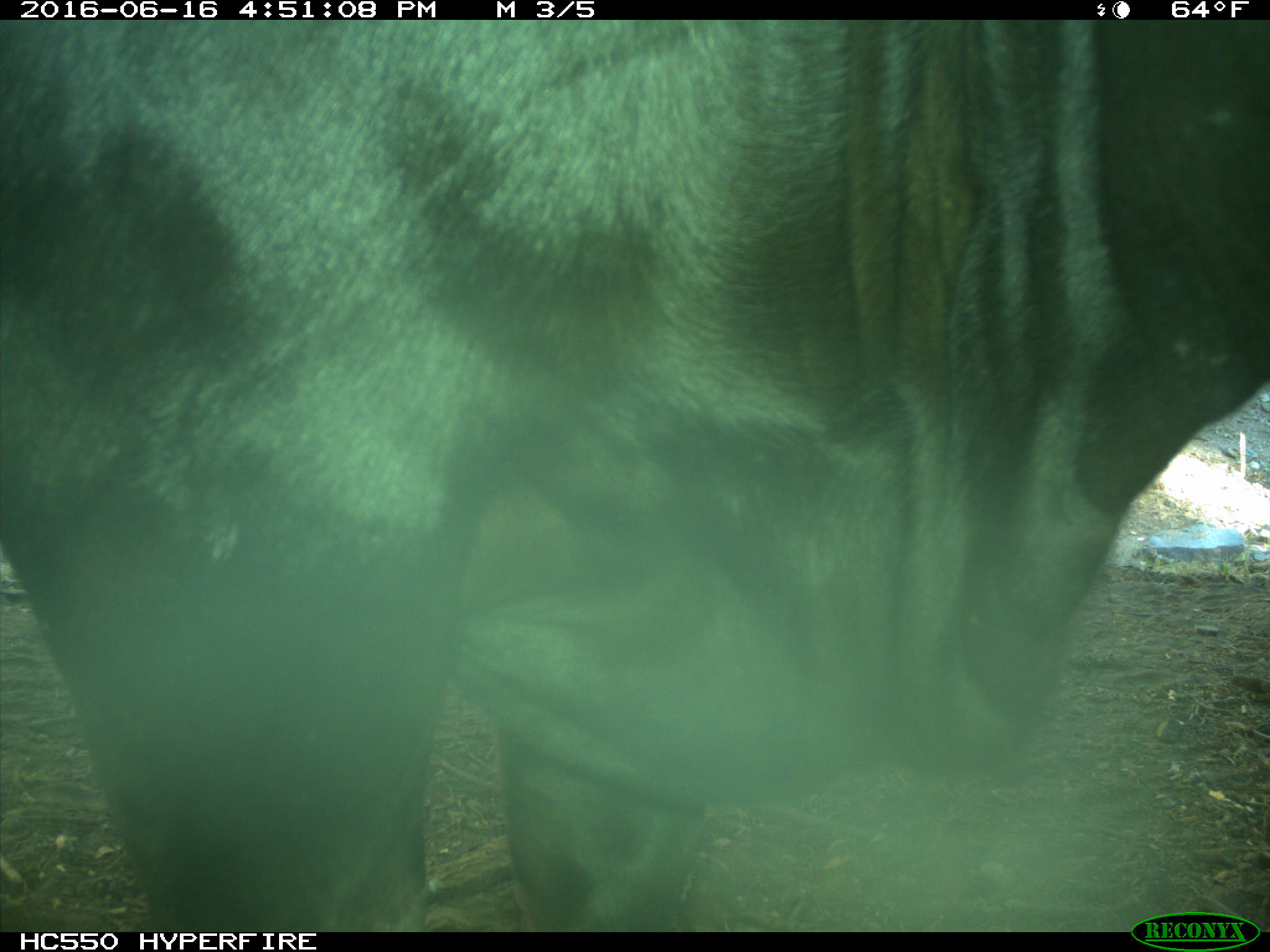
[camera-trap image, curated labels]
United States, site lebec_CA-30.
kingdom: Animalia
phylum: Chordata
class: Mammalia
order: Artiodactyla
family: Bovidae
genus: Bos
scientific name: Bos taurus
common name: domestic cow